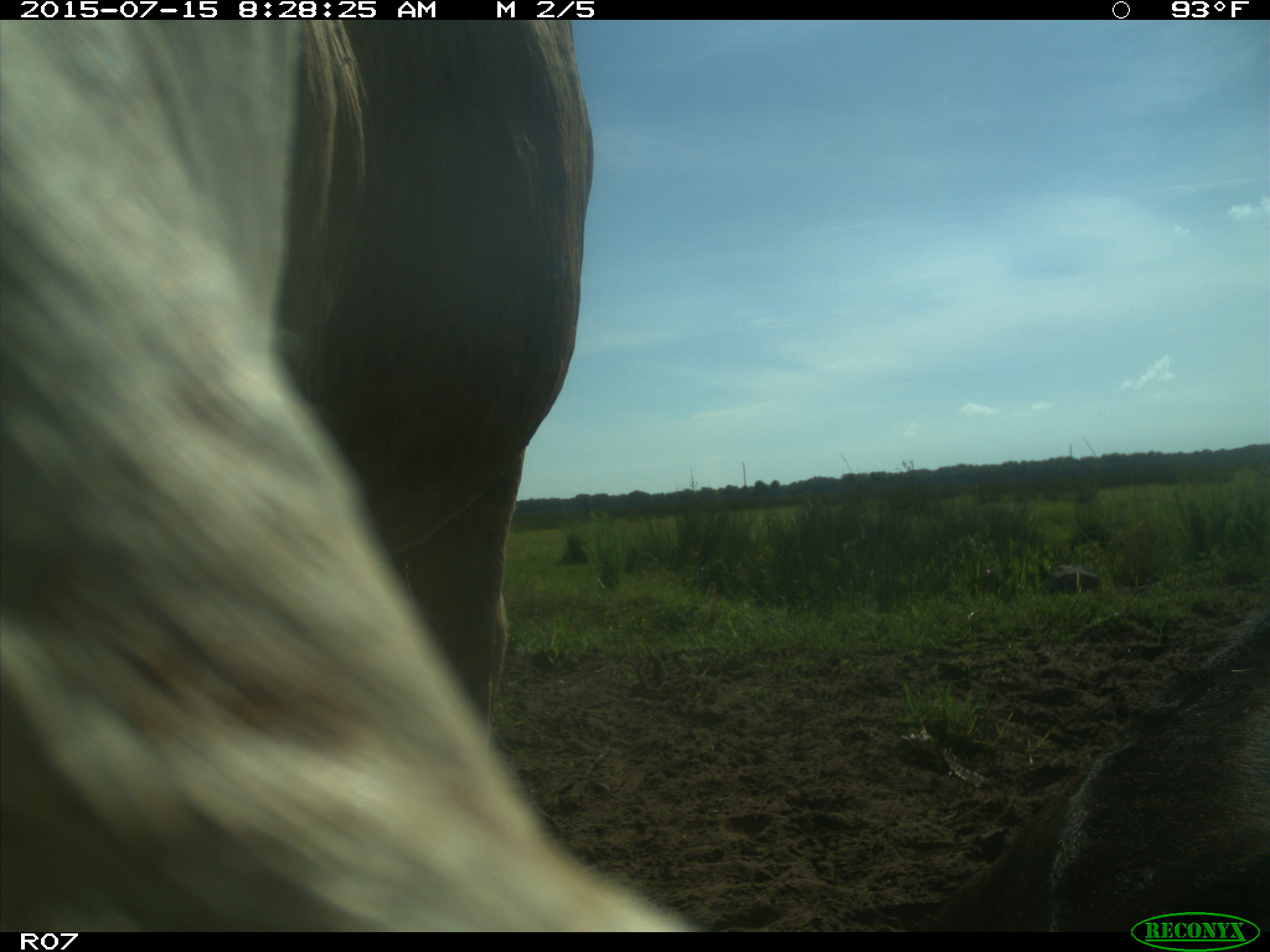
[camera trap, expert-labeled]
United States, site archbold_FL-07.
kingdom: Animalia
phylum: Chordata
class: Mammalia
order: Artiodactyla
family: Bovidae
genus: Bos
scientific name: Bos taurus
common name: domestic cow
Bos taurus (domestic cow).